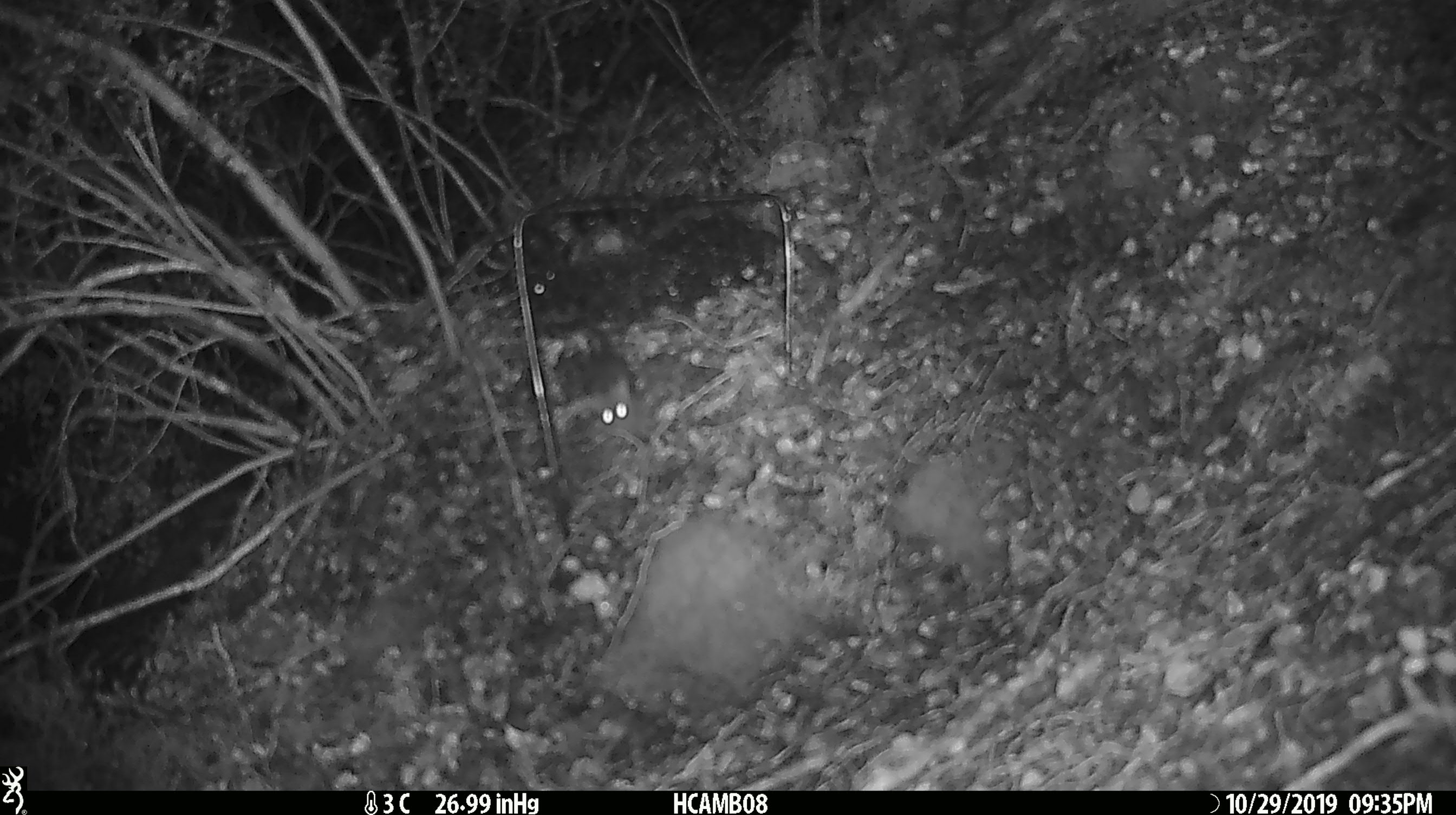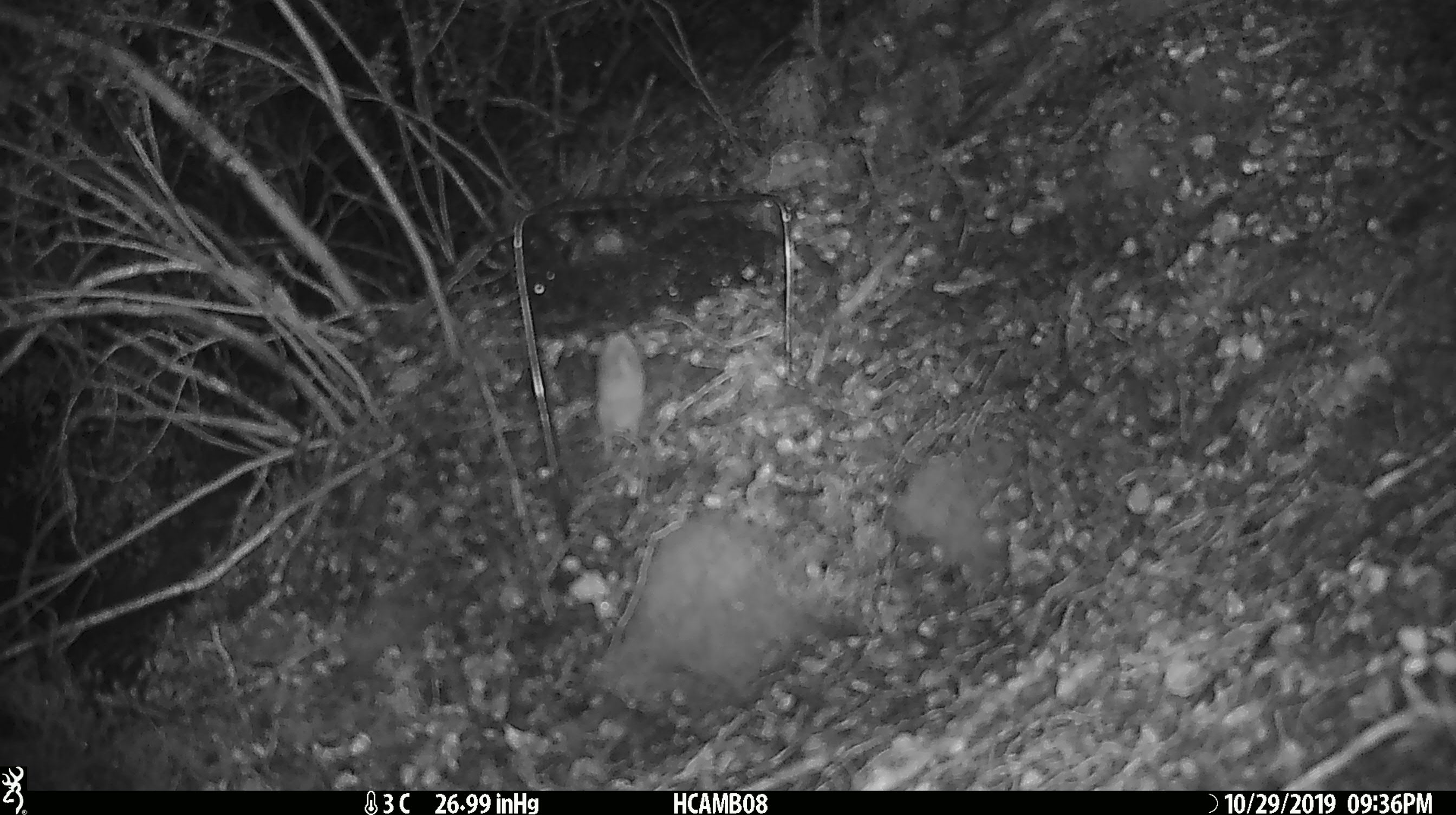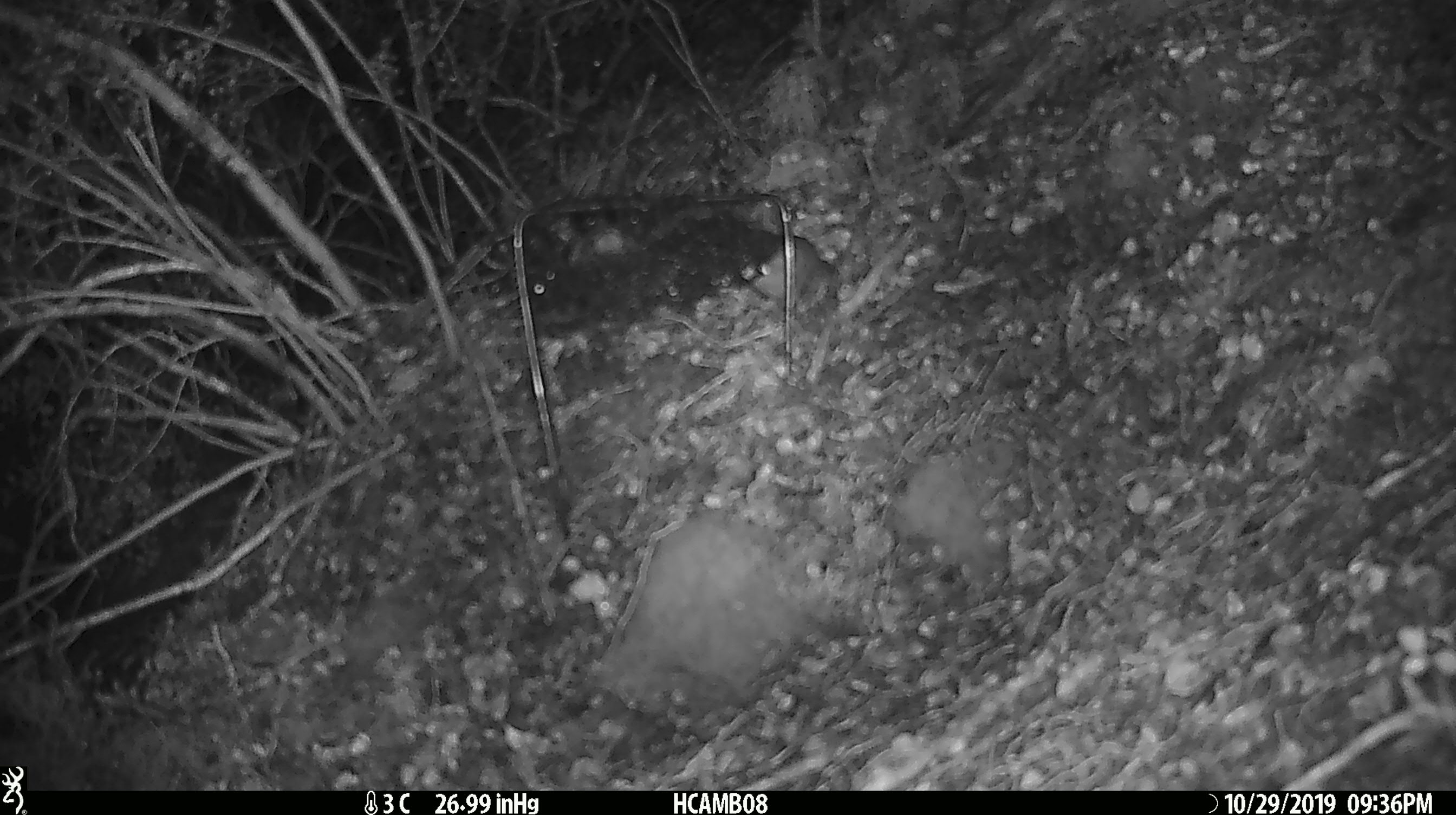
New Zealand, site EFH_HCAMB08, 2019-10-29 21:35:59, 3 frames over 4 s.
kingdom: Animalia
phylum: Chordata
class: Mammalia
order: Rodentia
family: Muridae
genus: Mus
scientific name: Mus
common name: mouse